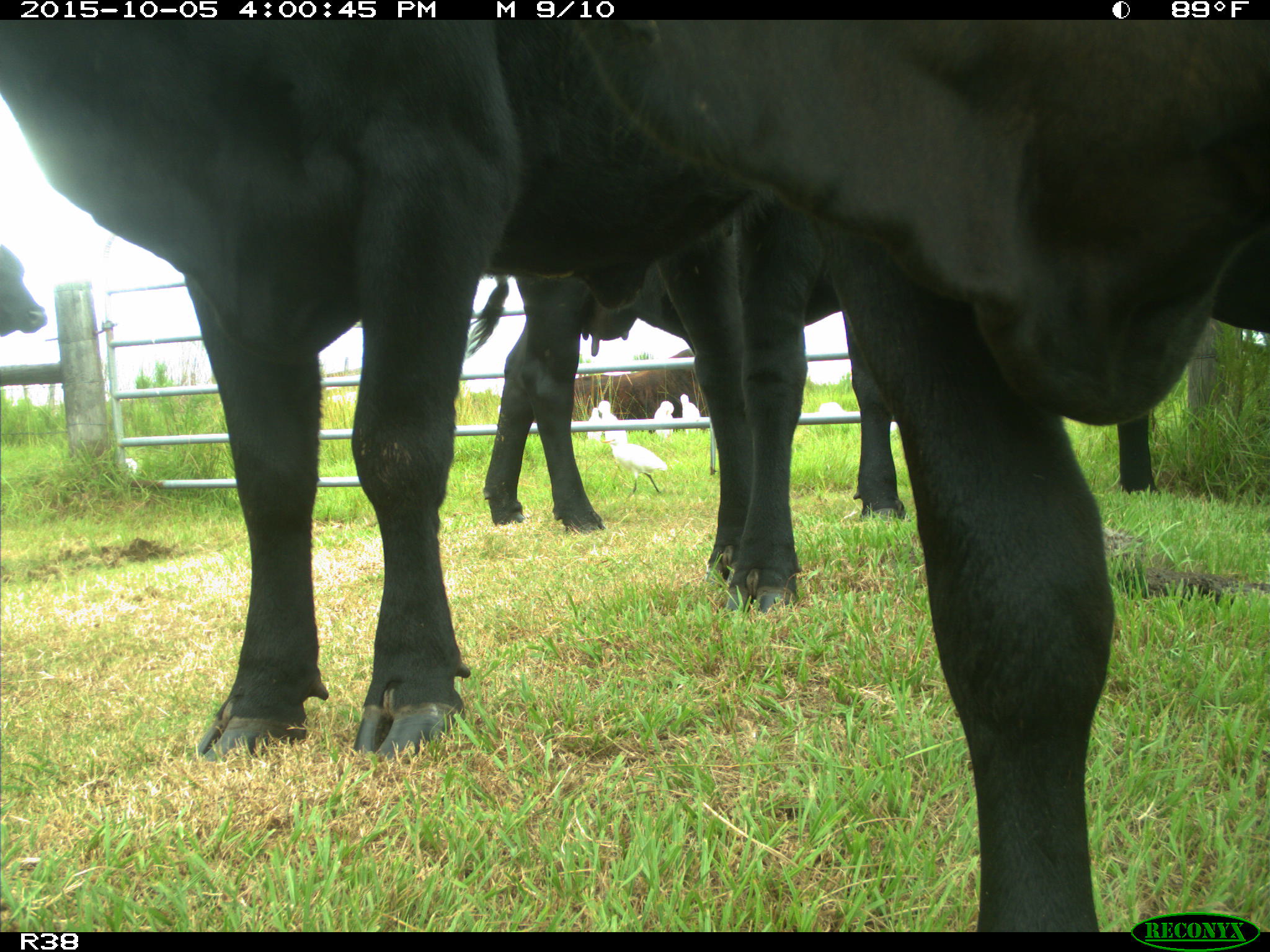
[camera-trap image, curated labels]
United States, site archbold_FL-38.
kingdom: Animalia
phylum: Chordata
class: Mammalia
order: Artiodactyla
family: Bovidae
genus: Bos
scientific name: Bos taurus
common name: domestic cow